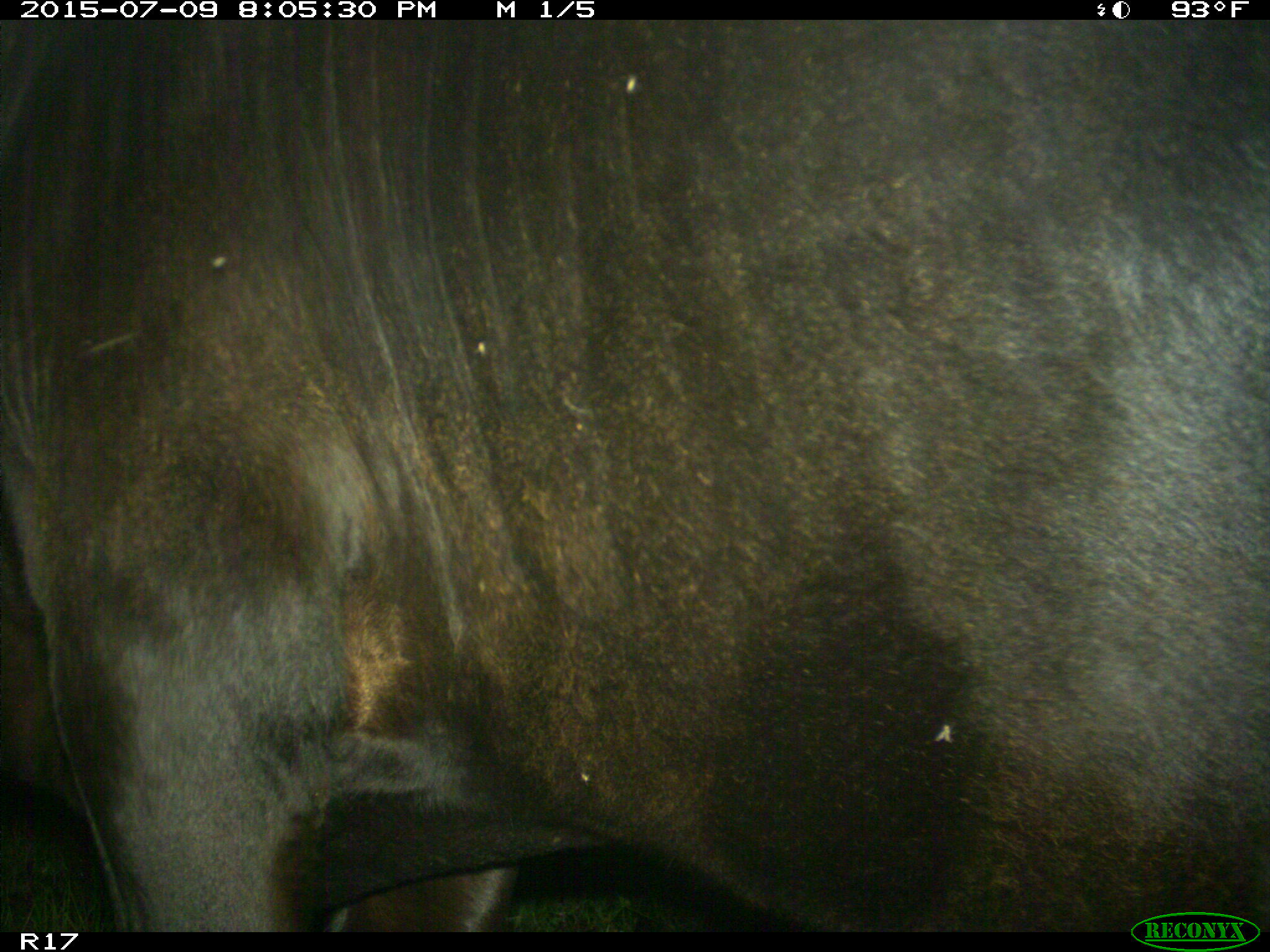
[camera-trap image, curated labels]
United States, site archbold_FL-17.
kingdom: Animalia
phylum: Chordata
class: Mammalia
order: Artiodactyla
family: Bovidae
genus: Bos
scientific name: Bos taurus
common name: domestic cow